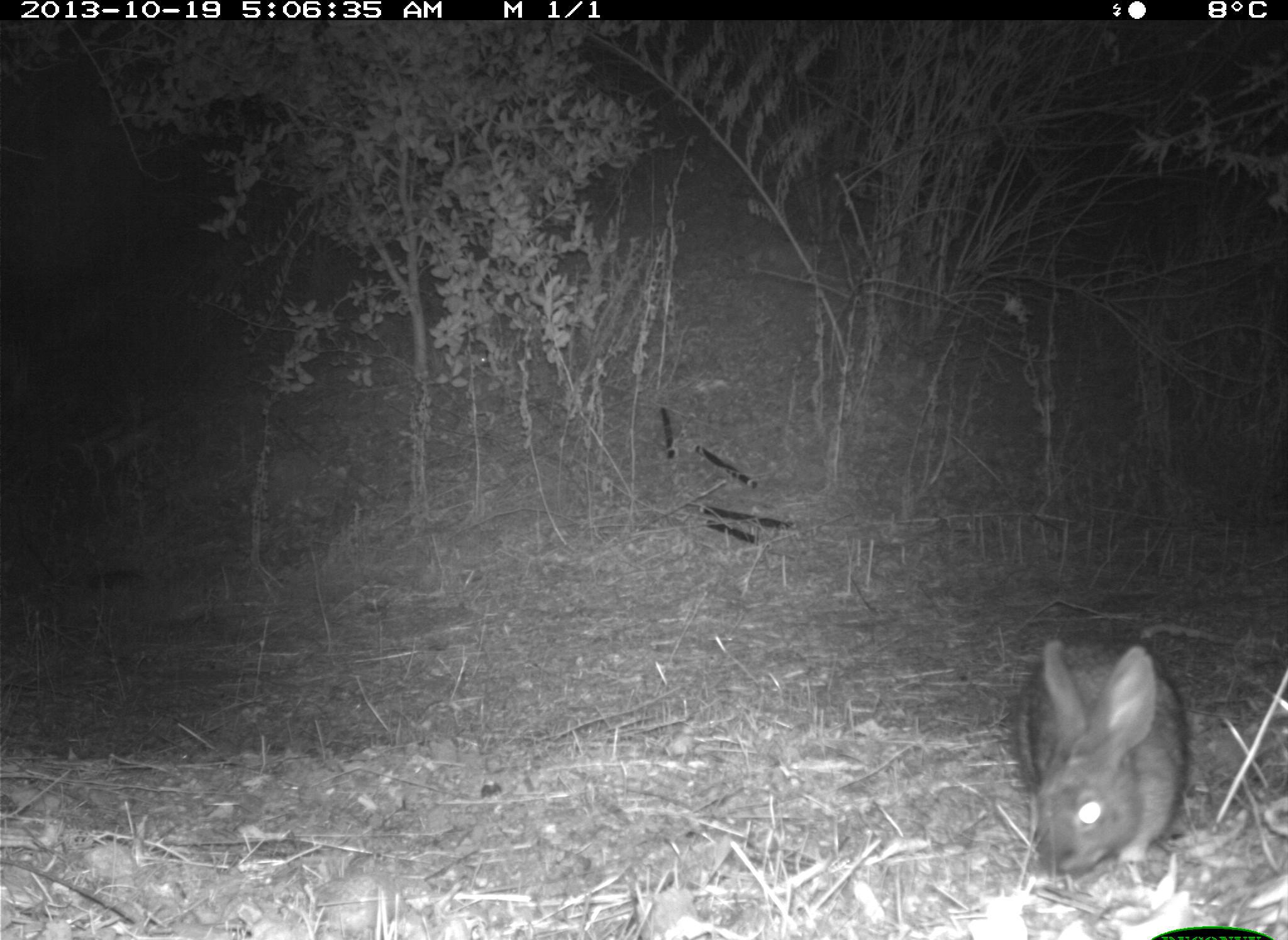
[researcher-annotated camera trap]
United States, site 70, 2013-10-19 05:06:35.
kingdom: Animalia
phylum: Chordata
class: Mammalia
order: Lagomorpha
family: Leporidae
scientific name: Leporidae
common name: rabbits and hares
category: rabbit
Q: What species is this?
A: Rabbit (rabbits and hares) (Leporidae).